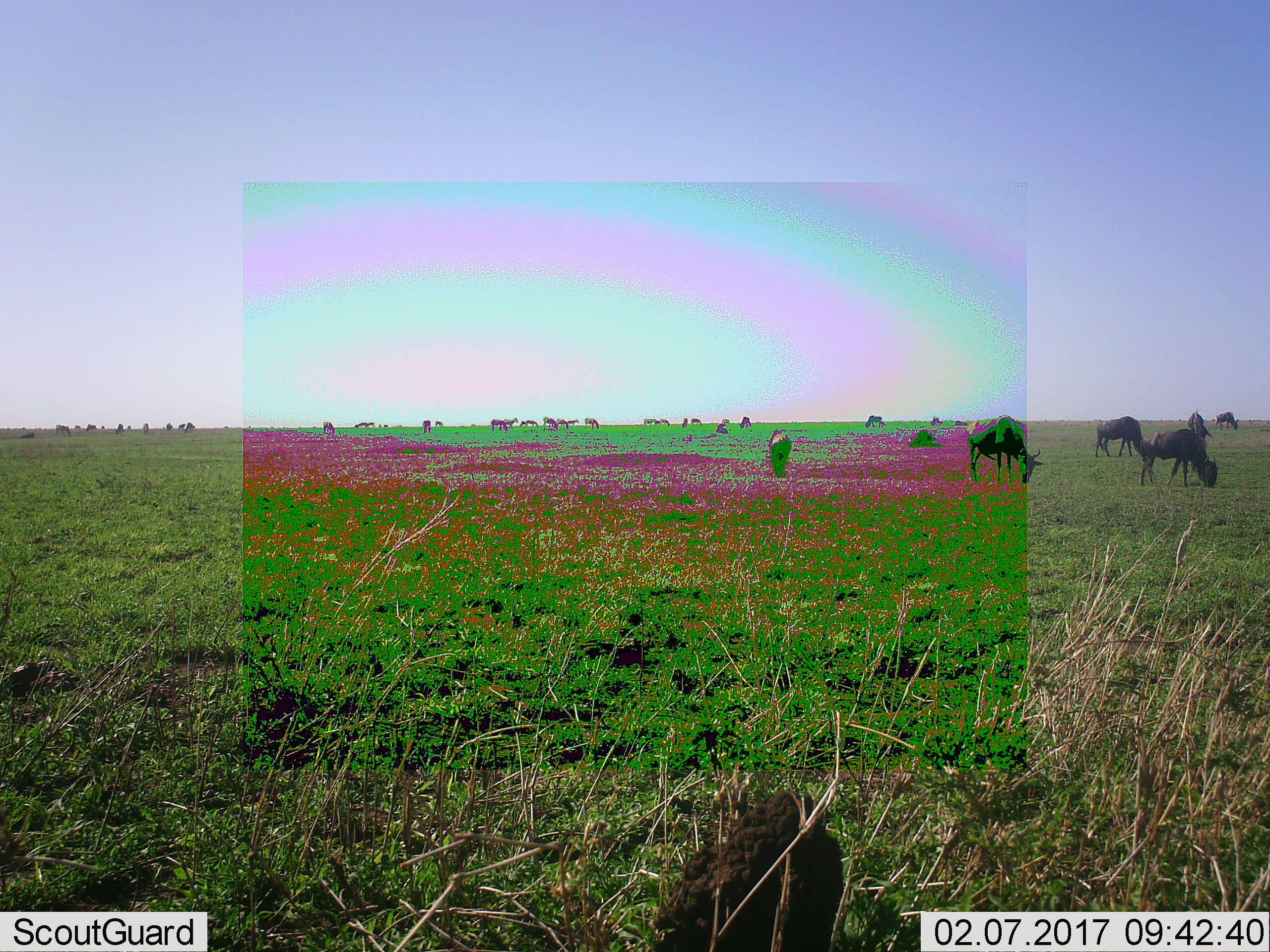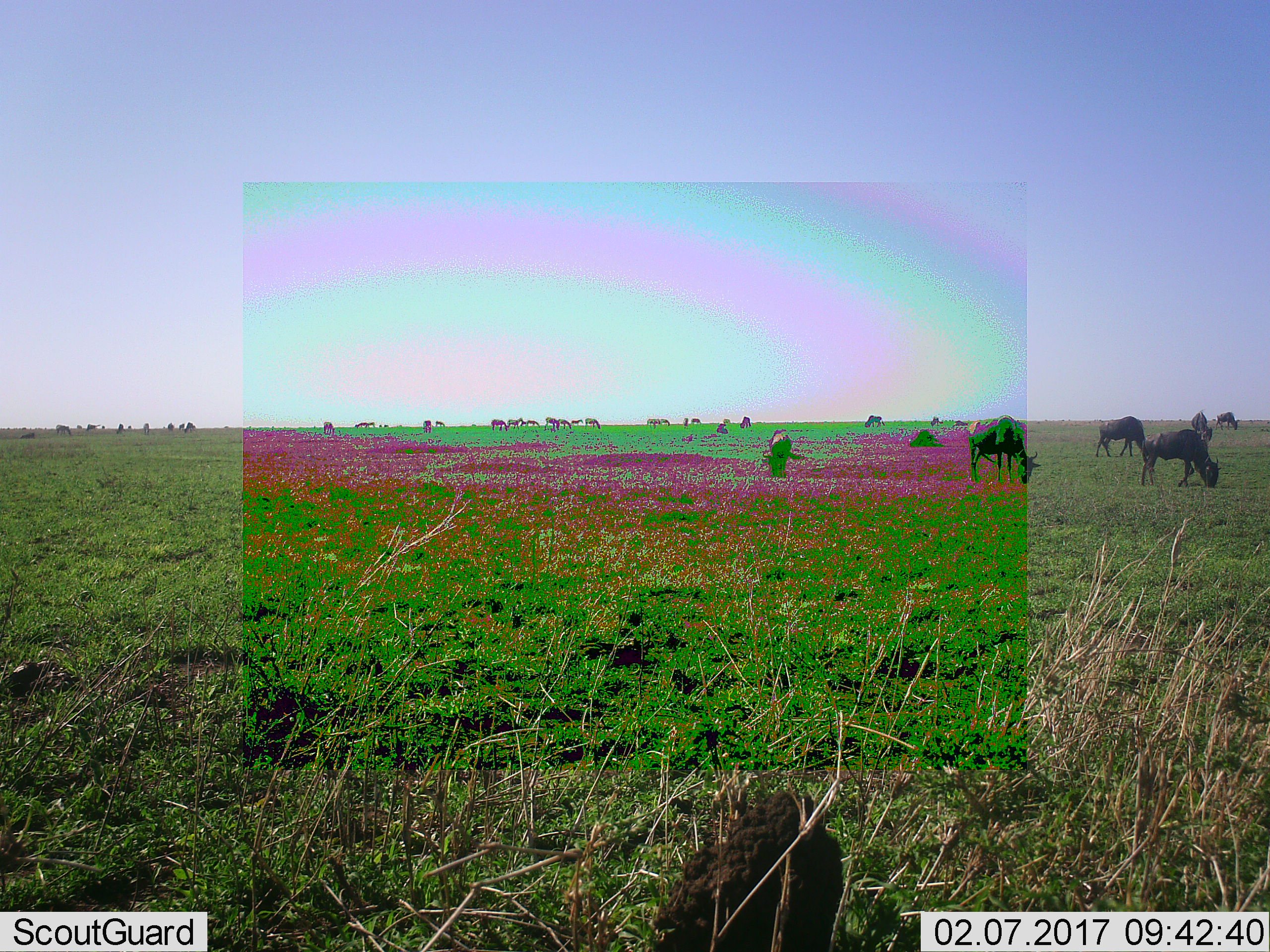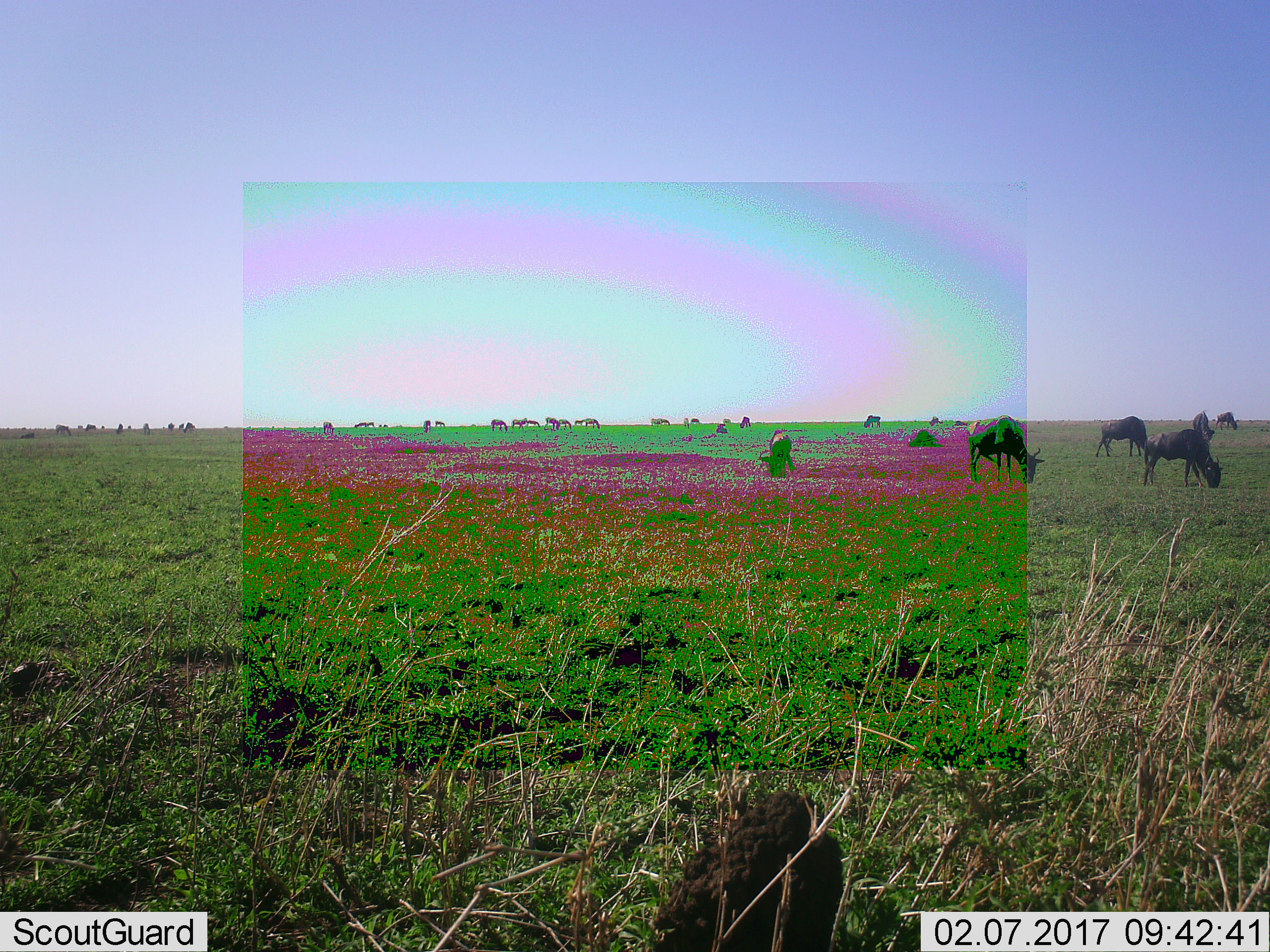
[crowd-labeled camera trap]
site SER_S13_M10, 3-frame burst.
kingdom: Animalia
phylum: Chordata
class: Mammalia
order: Artiodactyla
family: Bovidae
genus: Connochaetes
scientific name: Connochaetes taurinus taurinus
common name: blue wildebeest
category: wildebeestblue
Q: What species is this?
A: Wildebeestblue (blue wildebeest) (Connochaetes taurinus taurinus).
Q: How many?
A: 11-50.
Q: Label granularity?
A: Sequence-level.